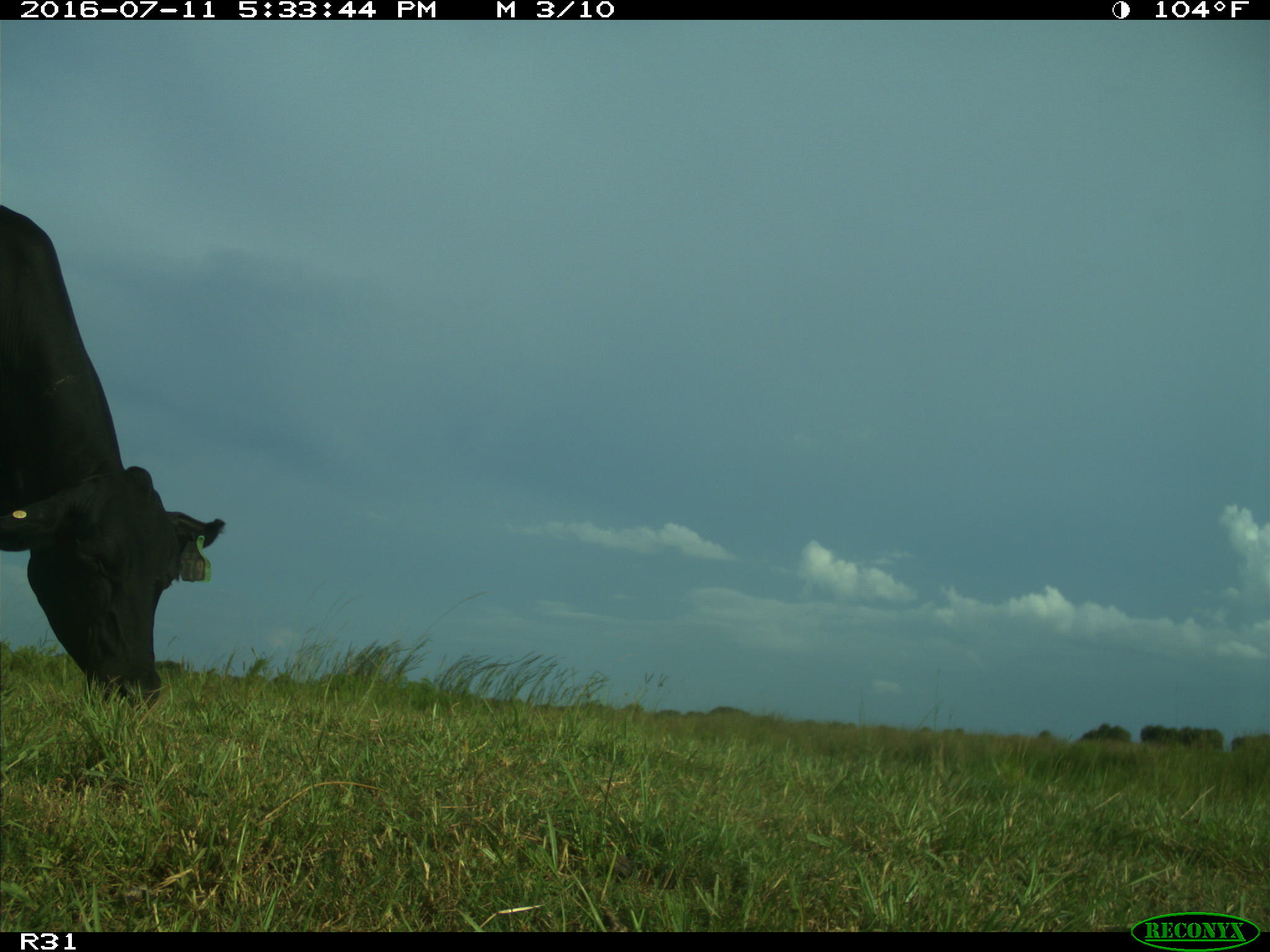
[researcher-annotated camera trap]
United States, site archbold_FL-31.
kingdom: Animalia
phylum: Chordata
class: Mammalia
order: Artiodactyla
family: Bovidae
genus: Bos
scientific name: Bos taurus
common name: domestic cow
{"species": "Bos taurus (domestic cow)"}